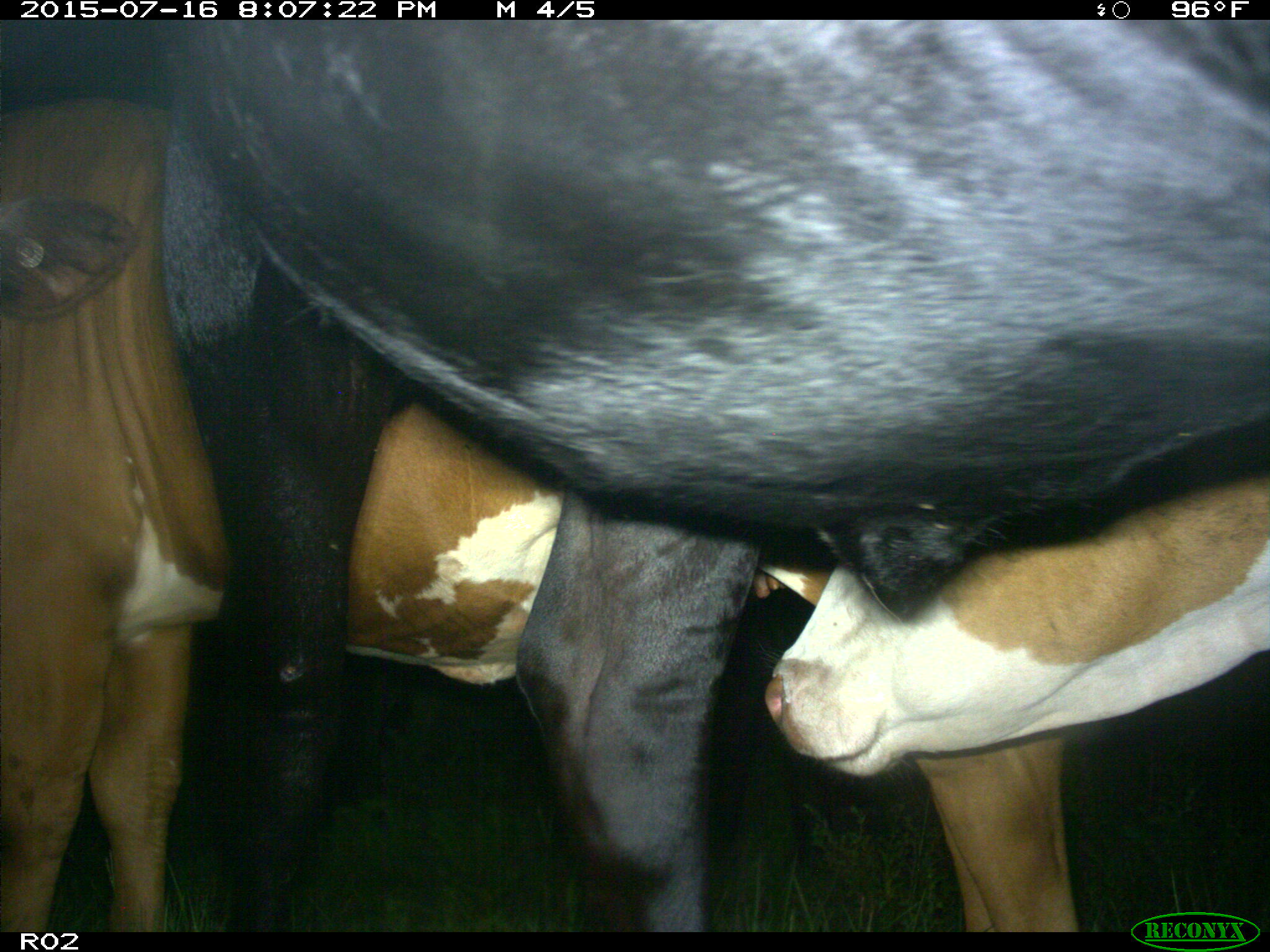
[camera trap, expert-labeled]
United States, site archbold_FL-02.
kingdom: Animalia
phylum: Chordata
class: Mammalia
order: Artiodactyla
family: Bovidae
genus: Bos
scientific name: Bos taurus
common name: domestic cow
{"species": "Bos taurus (domestic cow)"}